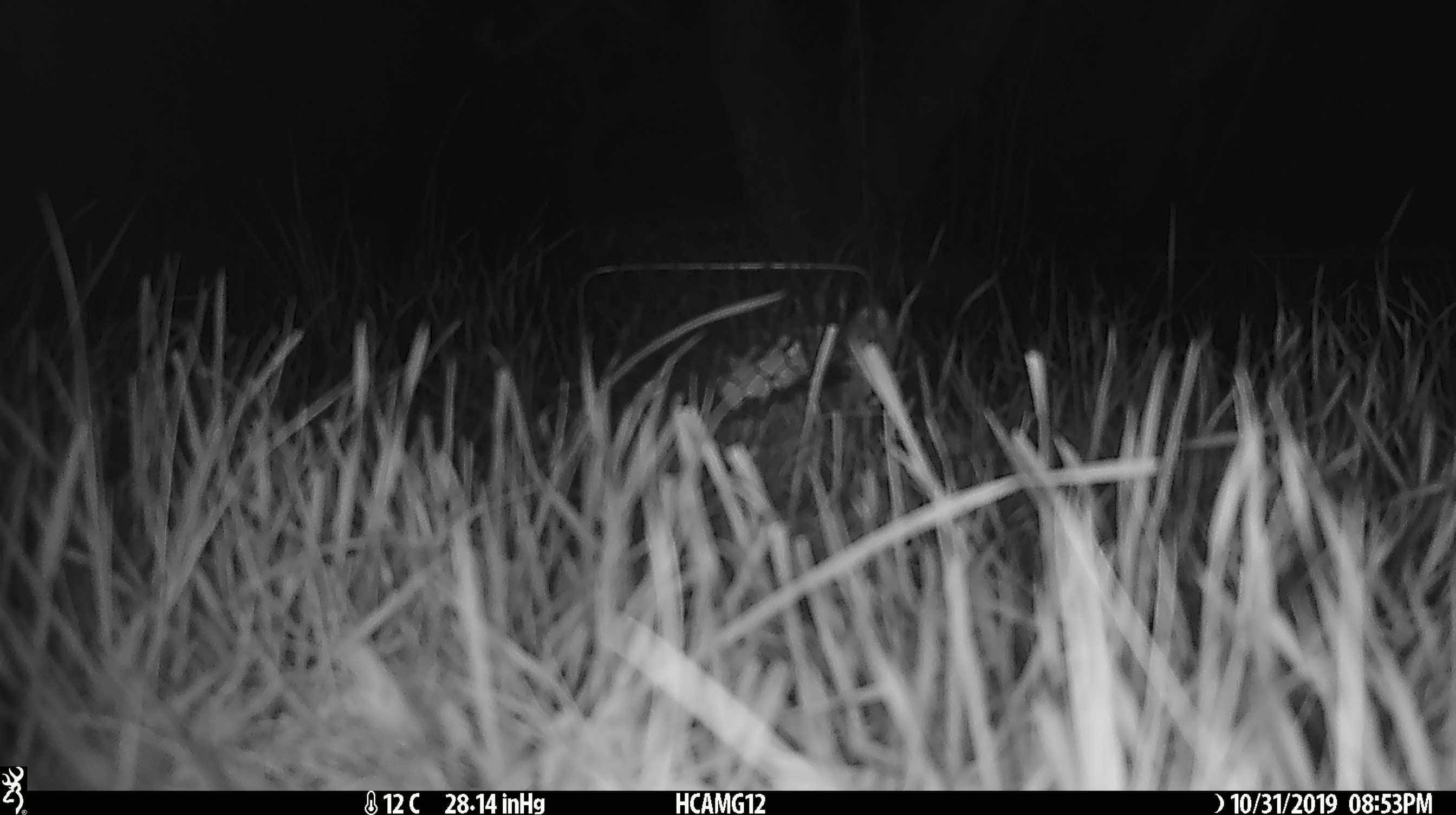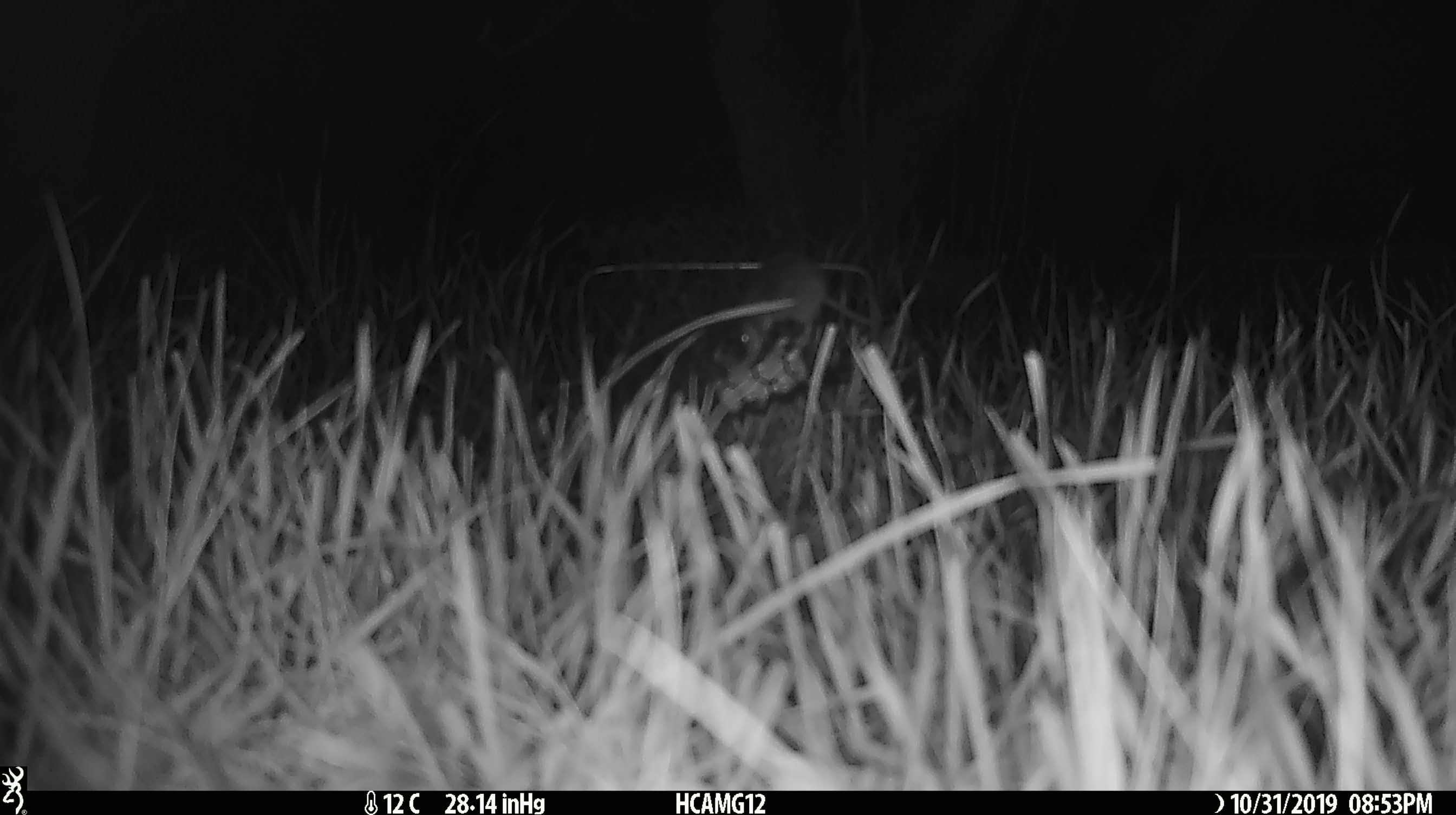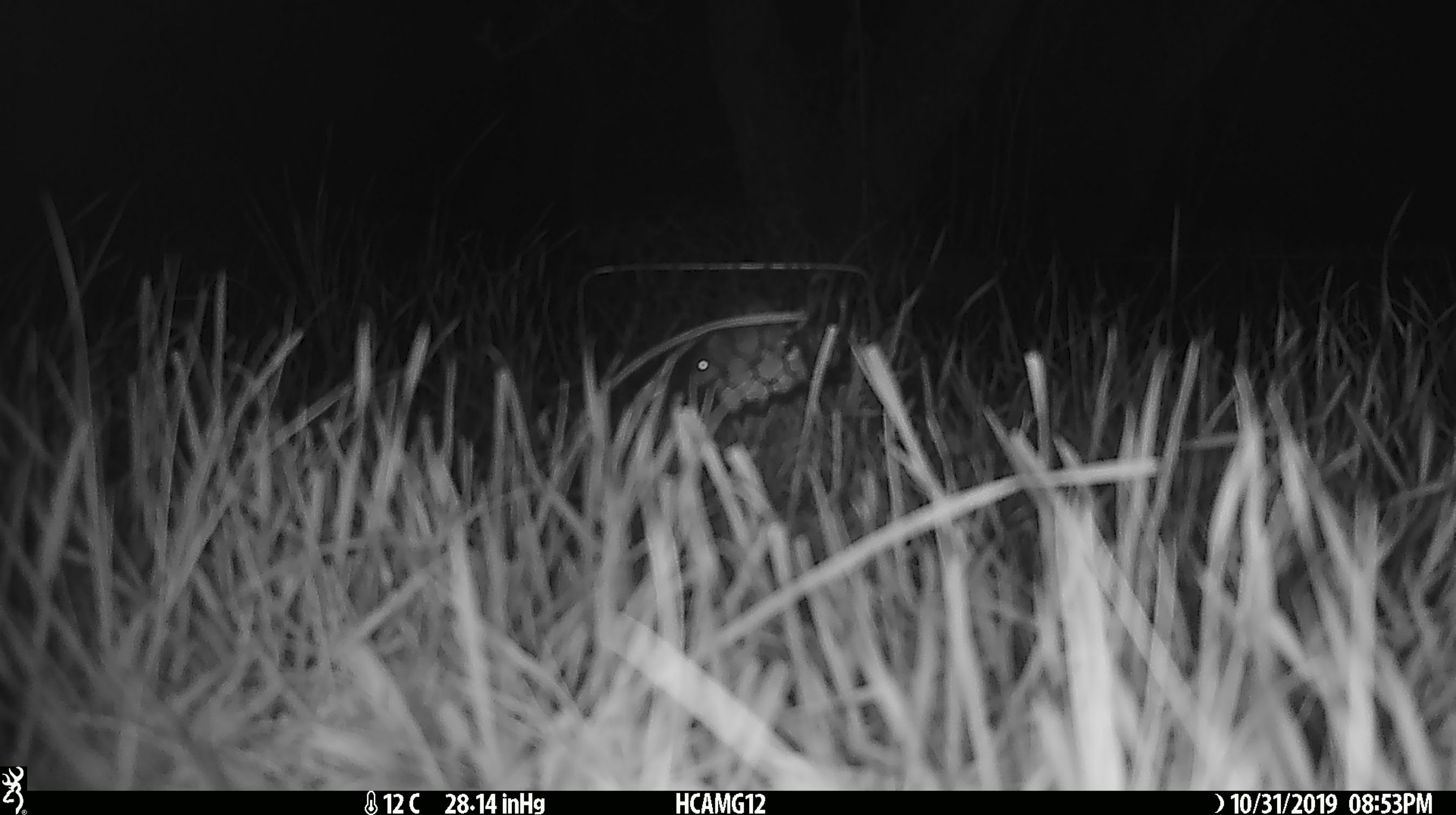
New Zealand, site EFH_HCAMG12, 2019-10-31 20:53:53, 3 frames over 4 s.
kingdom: Animalia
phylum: Chordata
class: Mammalia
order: Rodentia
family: Muridae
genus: Mus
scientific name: Mus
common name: mouse